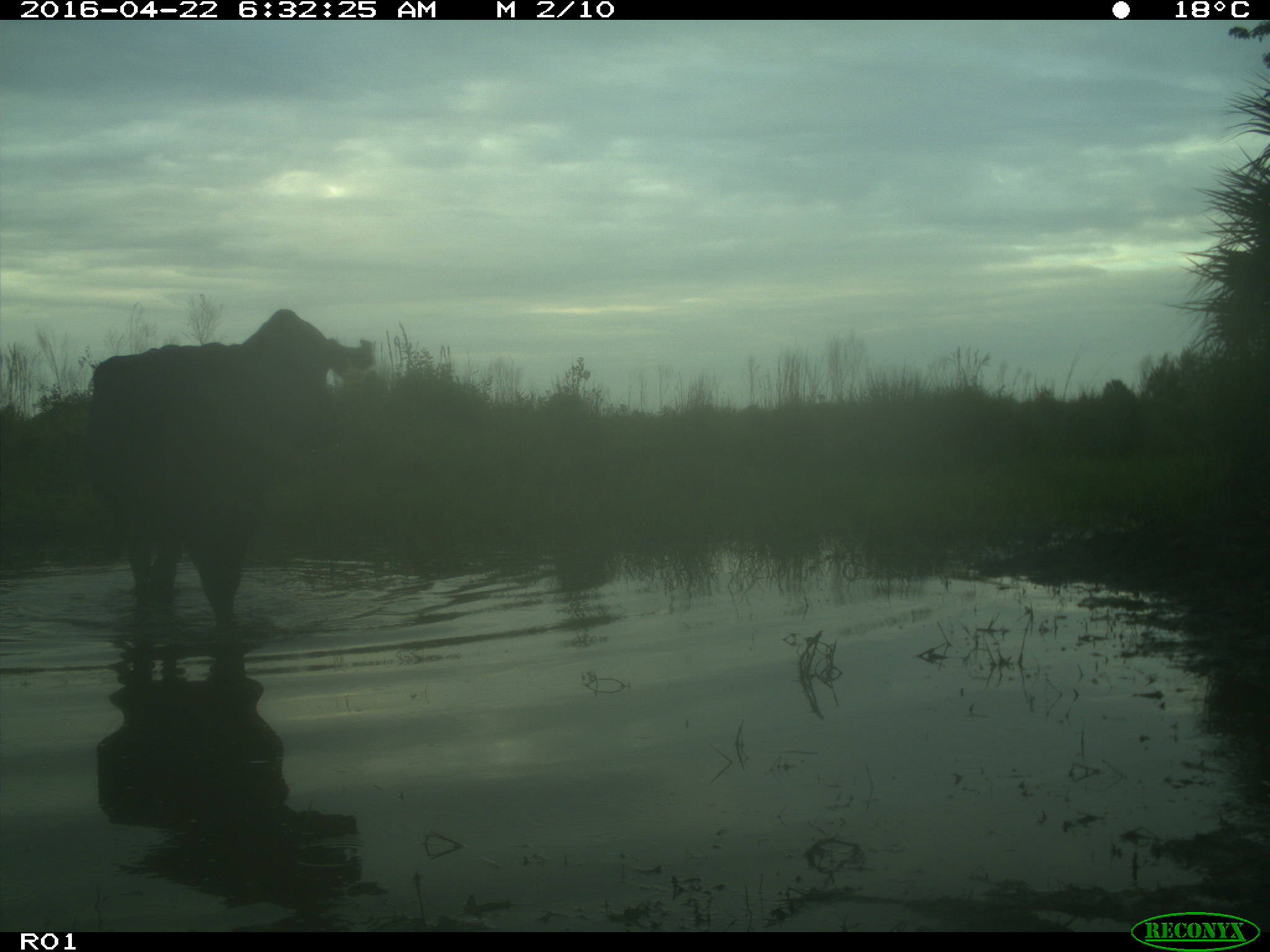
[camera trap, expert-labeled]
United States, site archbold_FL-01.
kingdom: Animalia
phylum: Chordata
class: Mammalia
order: Artiodactyla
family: Bovidae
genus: Bos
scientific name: Bos taurus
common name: domestic cow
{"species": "Bos taurus (domestic cow)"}